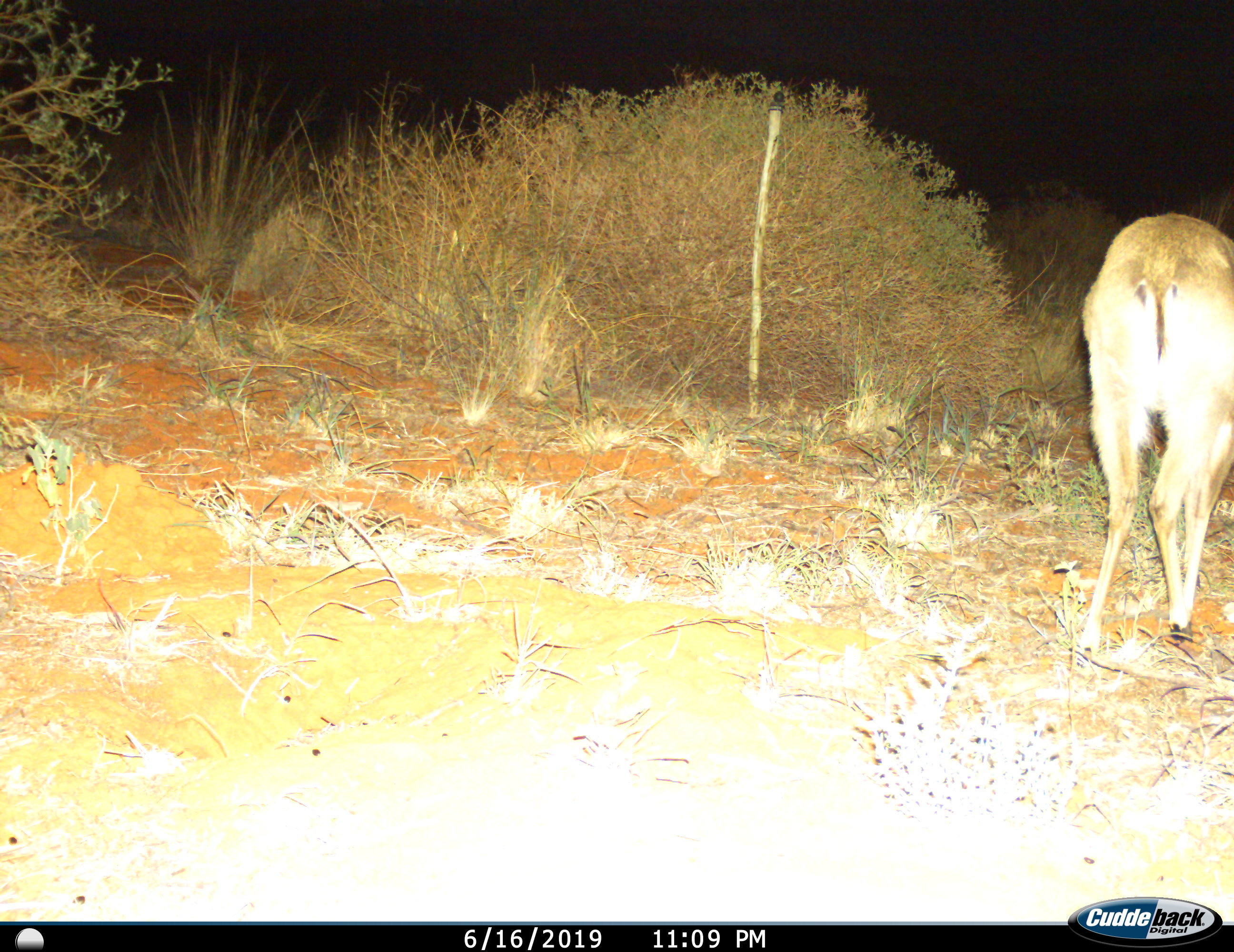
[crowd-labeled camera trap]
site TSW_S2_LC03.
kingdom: Animalia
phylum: Chordata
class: Mammalia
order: Artiodactyla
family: Bovidae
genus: Sylvicapra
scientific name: Sylvicapra grimmia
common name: common duiker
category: duikercommongrey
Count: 1.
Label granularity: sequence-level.